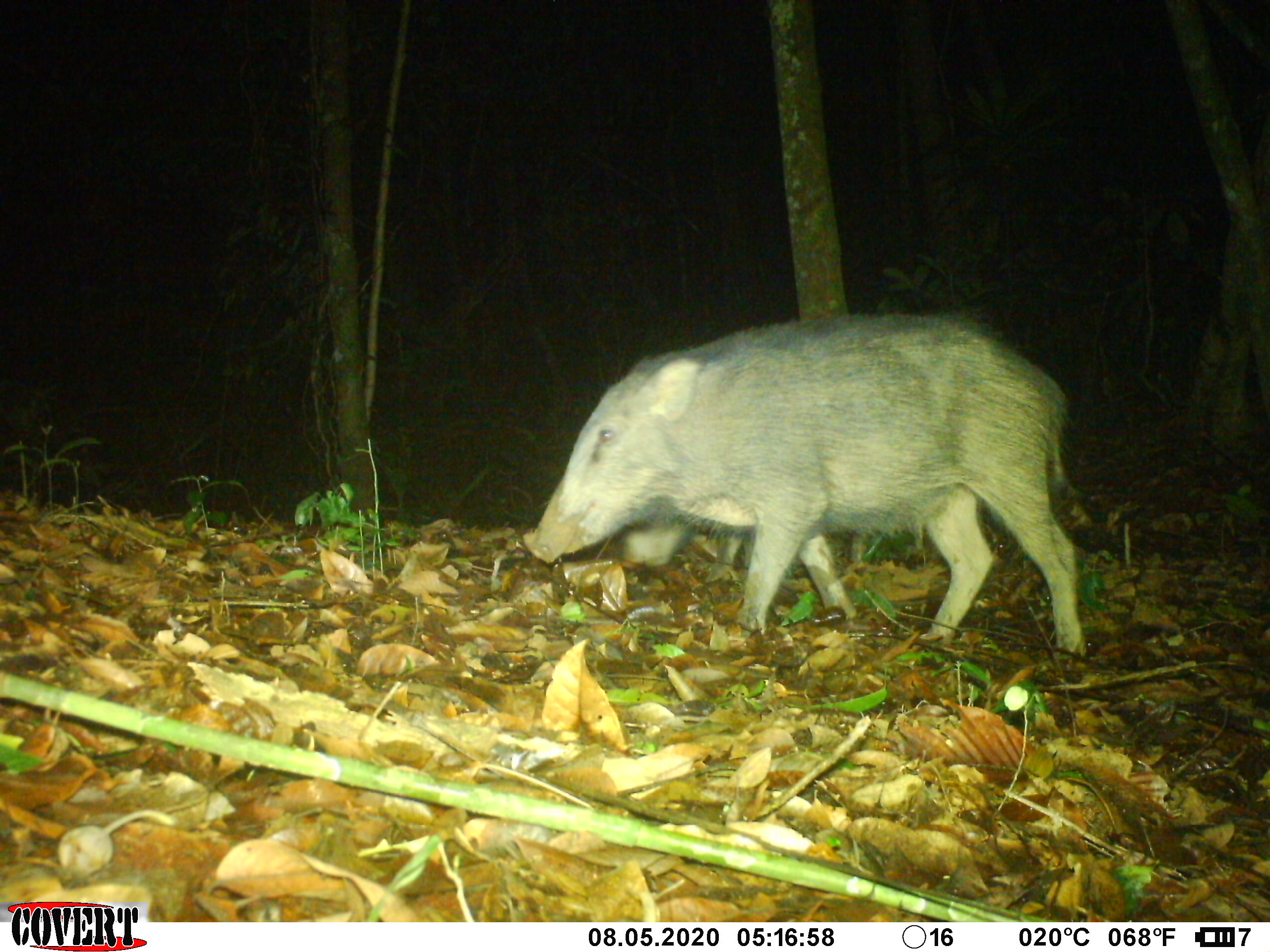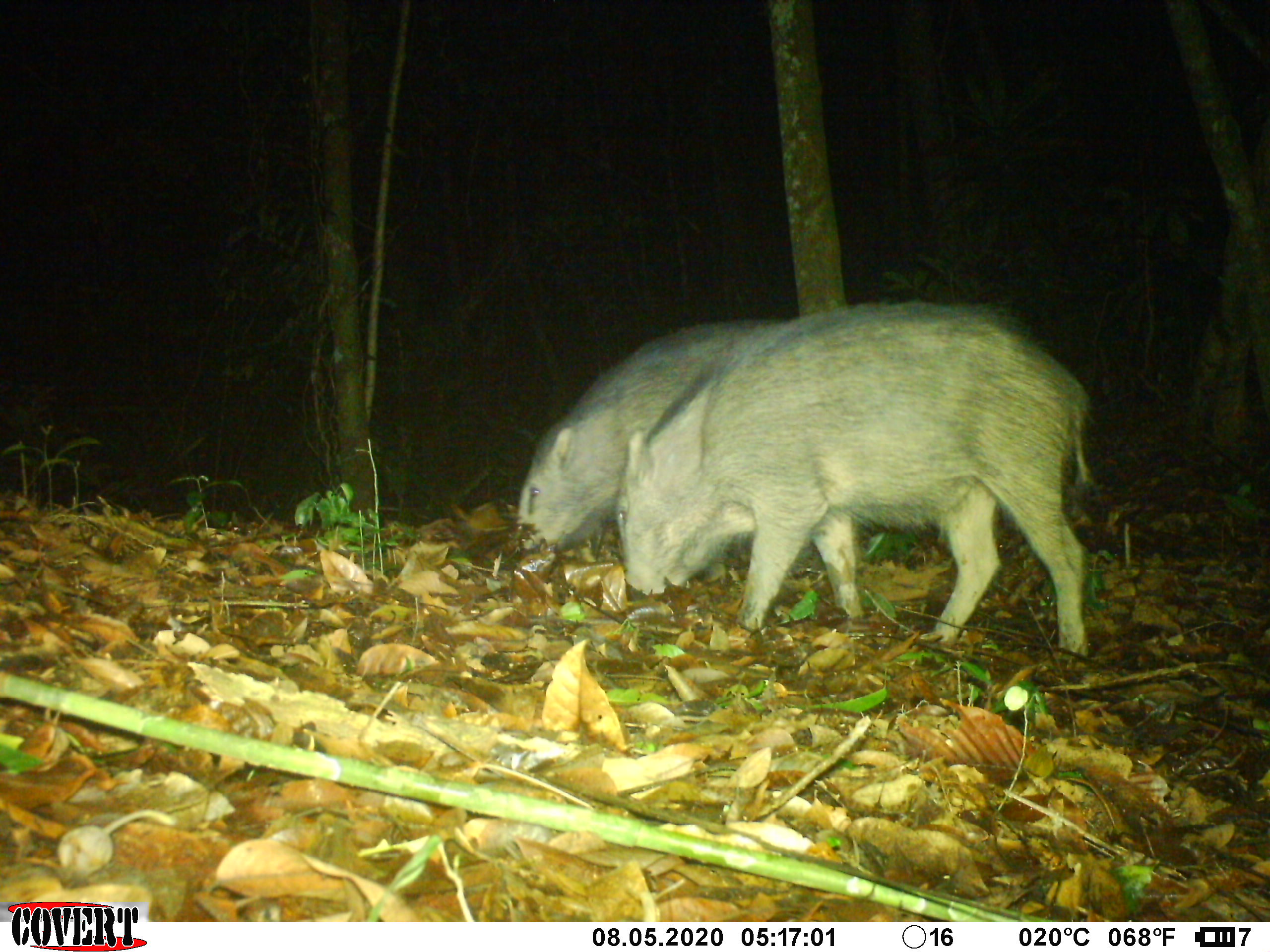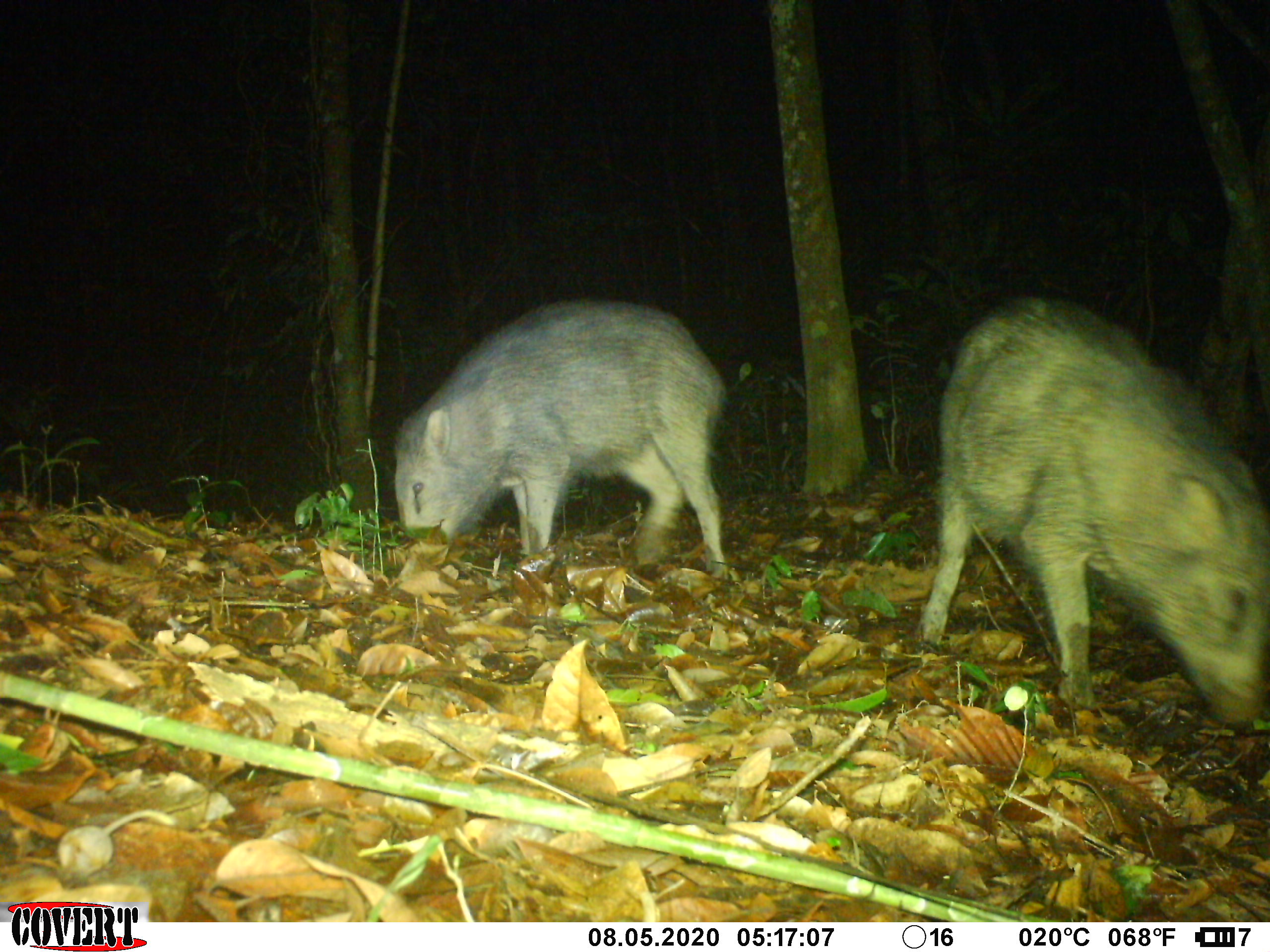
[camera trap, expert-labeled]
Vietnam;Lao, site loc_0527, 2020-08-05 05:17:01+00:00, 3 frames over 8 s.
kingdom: Animalia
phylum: Chordata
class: Mammalia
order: Artiodactyla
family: Suidae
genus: Sus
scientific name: Sus scrofa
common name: eurasian wild pig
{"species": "eurasian wild pig (Sus scrofa)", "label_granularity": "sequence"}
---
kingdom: Animalia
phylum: Chordata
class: Mammalia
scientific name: Mammalia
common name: mammal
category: unidentified small mammal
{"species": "unidentified small mammal (mammal) (Mammalia)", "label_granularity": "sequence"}